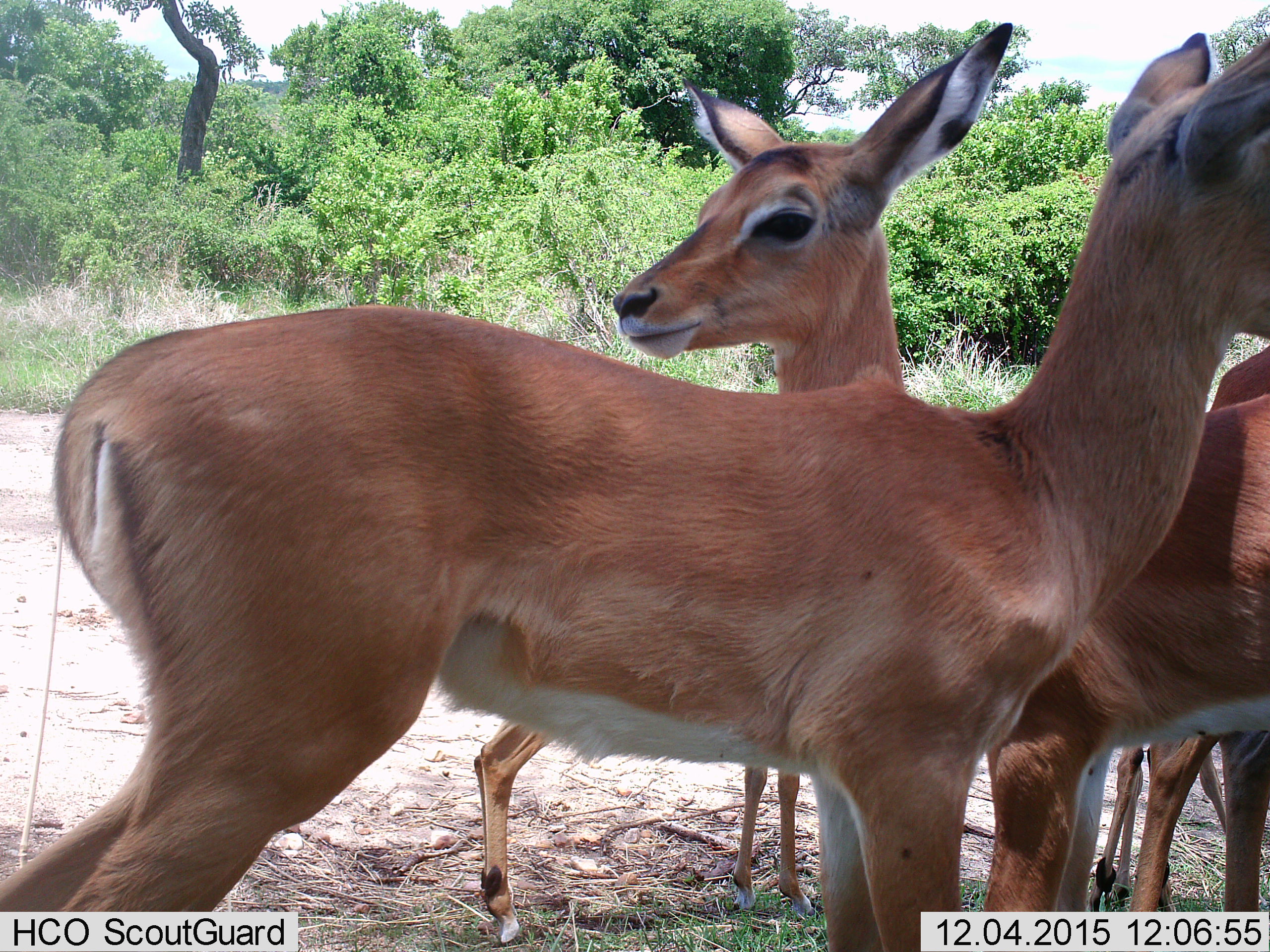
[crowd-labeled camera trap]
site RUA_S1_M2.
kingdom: Animalia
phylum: Chordata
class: Mammalia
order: Artiodactyla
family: Bovidae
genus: Aepyceros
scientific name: Aepyceros melampus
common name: impala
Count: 5.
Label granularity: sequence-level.